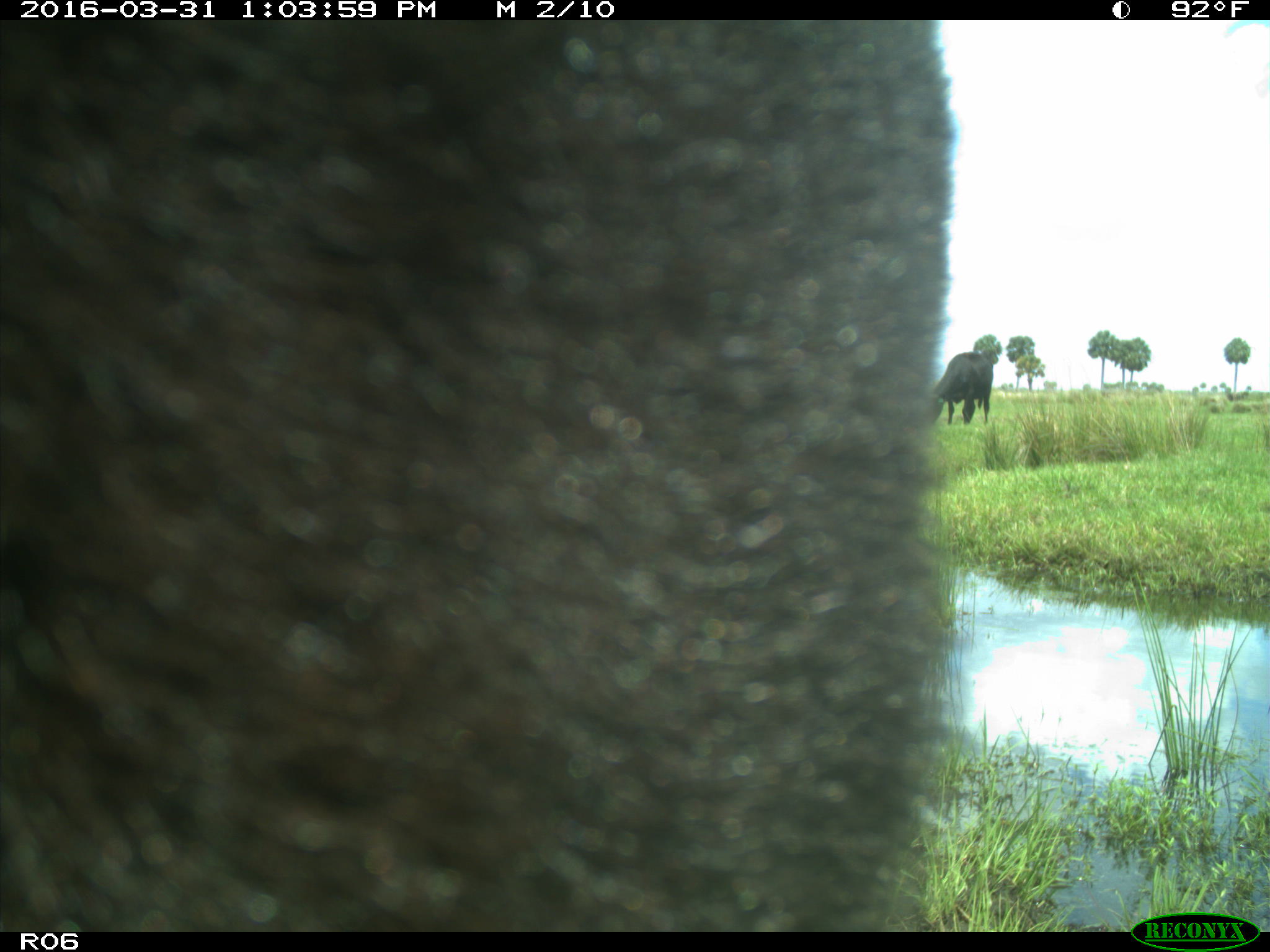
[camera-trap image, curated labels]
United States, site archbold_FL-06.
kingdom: Animalia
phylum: Chordata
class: Mammalia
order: Artiodactyla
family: Bovidae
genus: Bos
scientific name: Bos taurus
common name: domestic cow